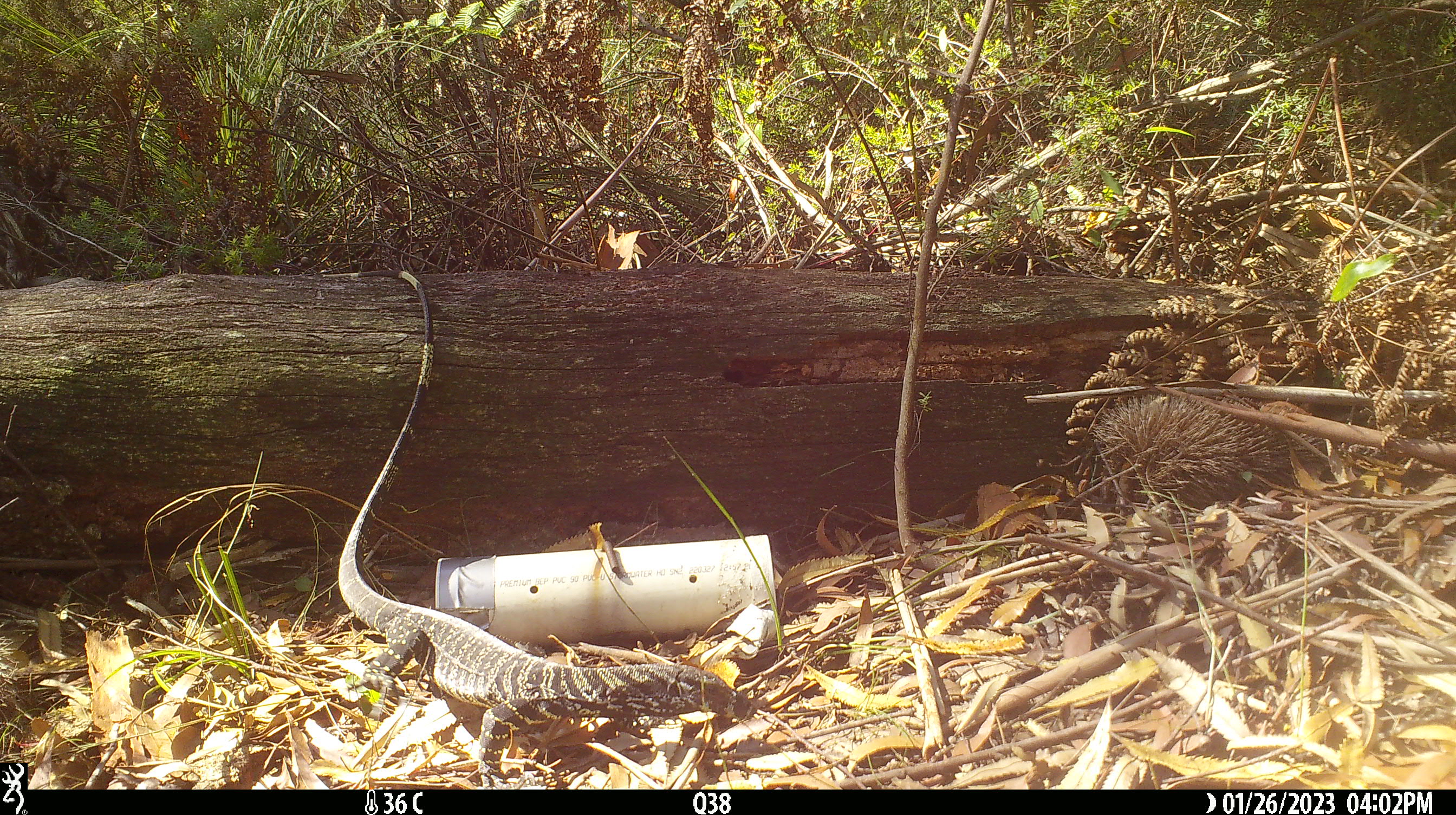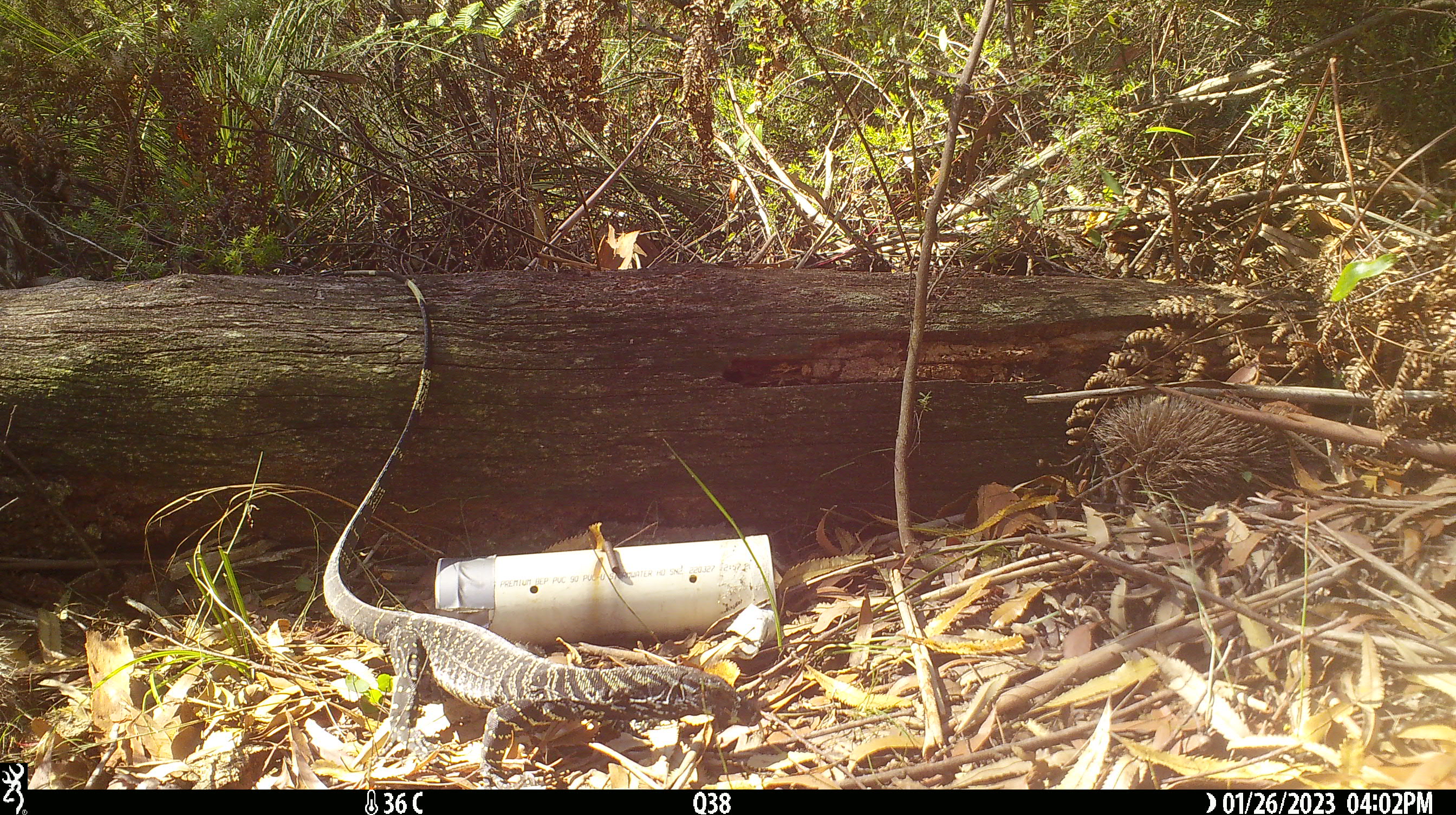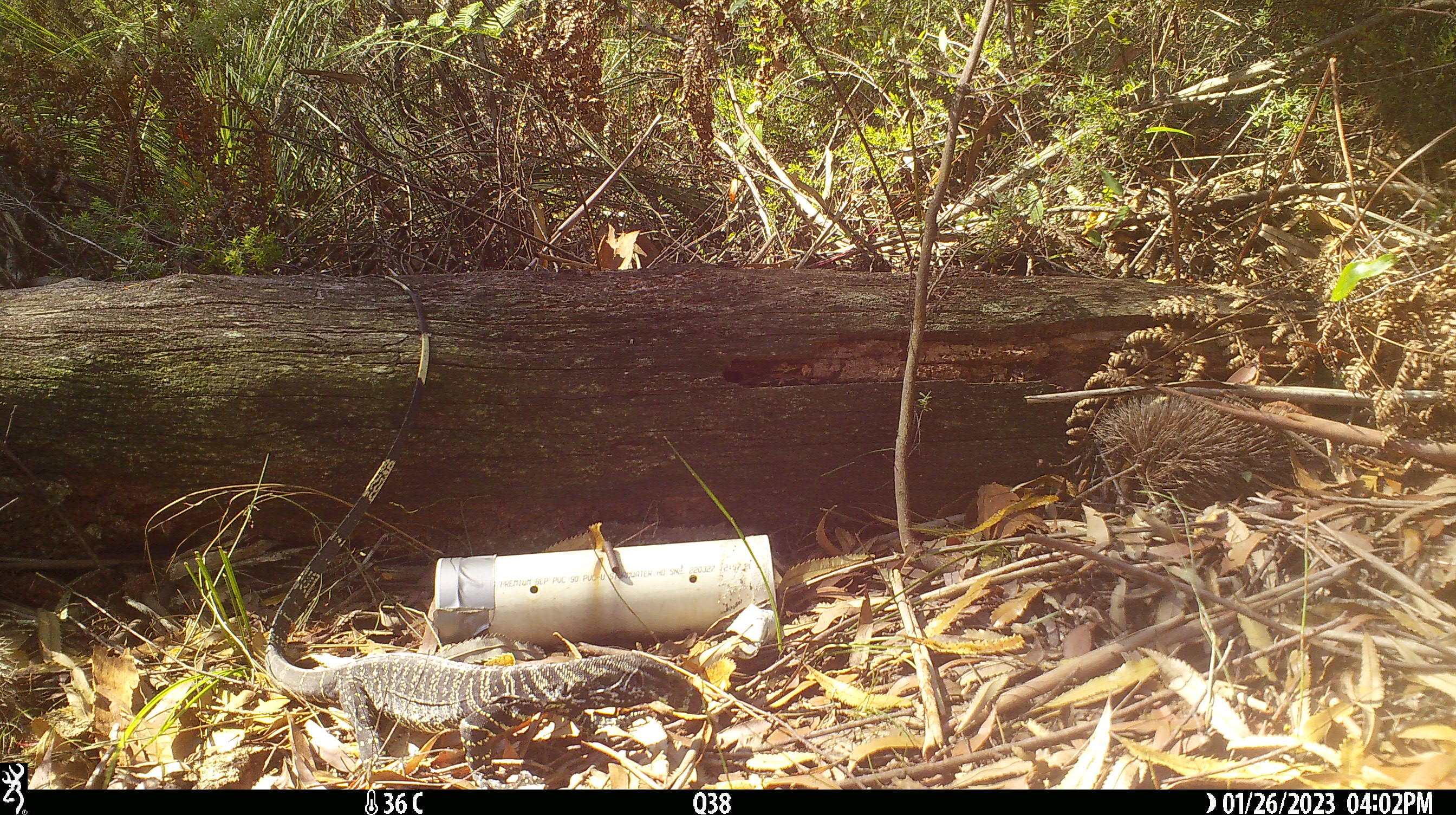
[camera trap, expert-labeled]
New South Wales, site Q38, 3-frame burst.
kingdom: Animalia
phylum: Chordata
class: Reptilia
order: Squamata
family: Varanidae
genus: Varanus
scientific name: Varanus varius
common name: lace monitor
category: goanna